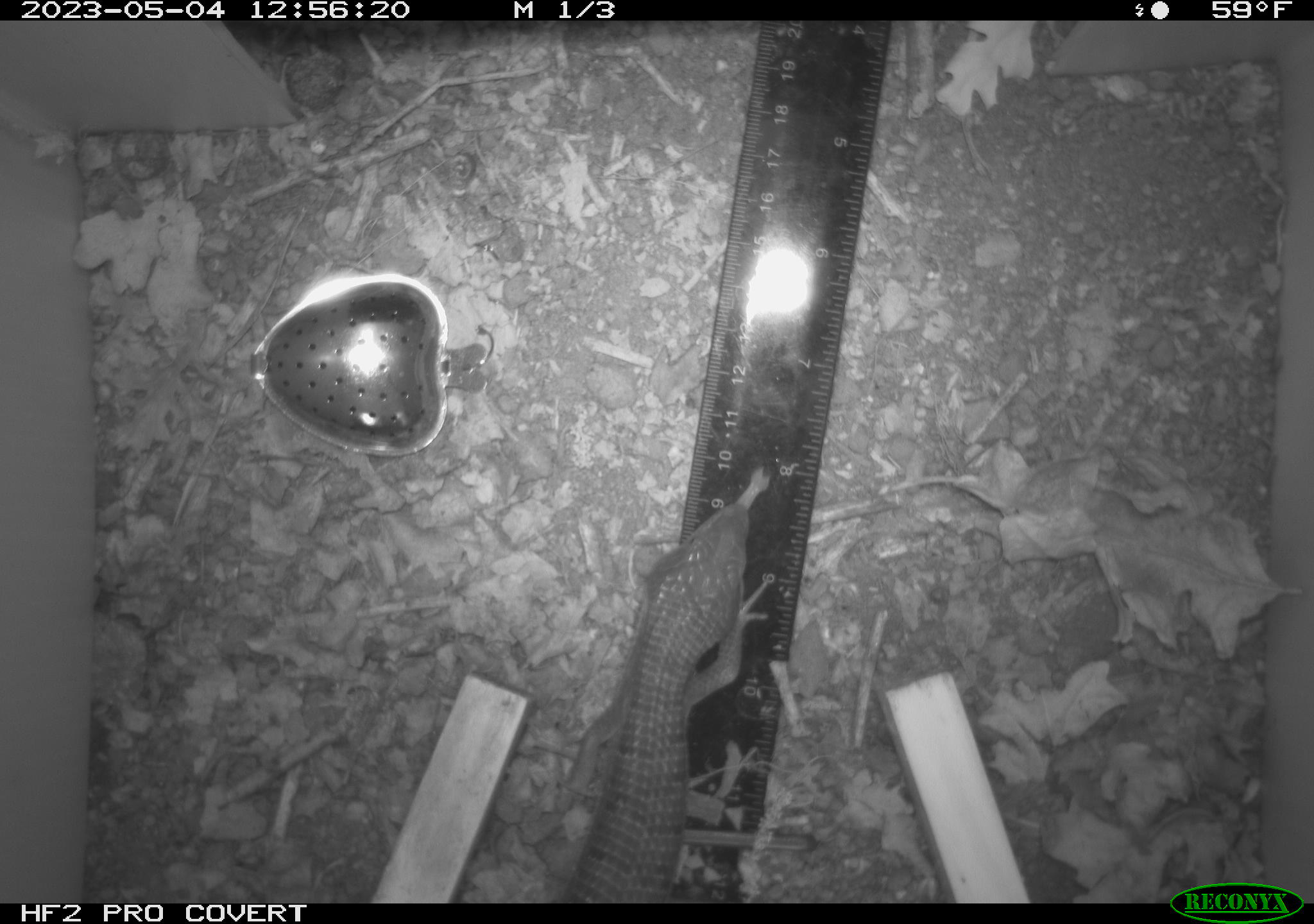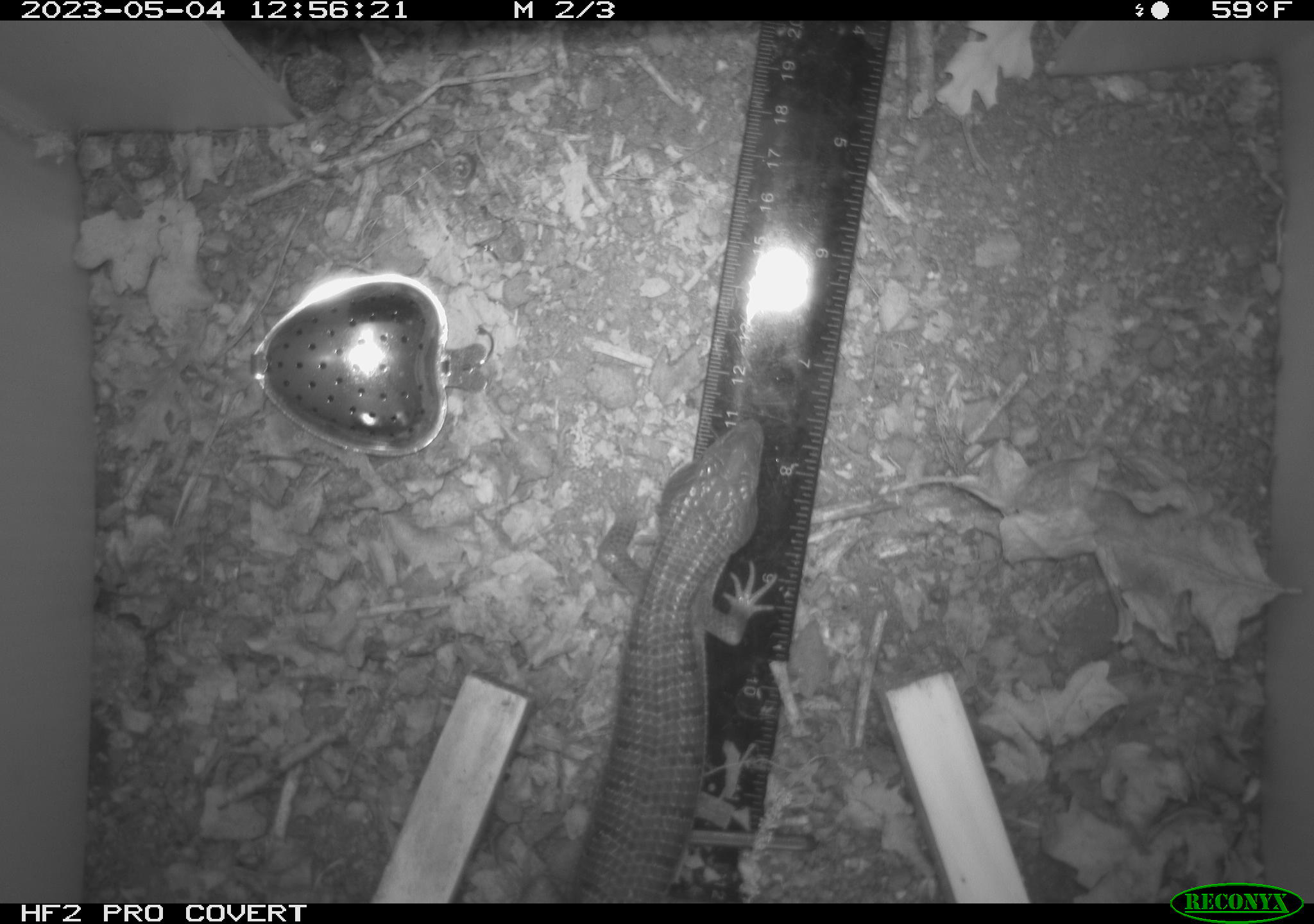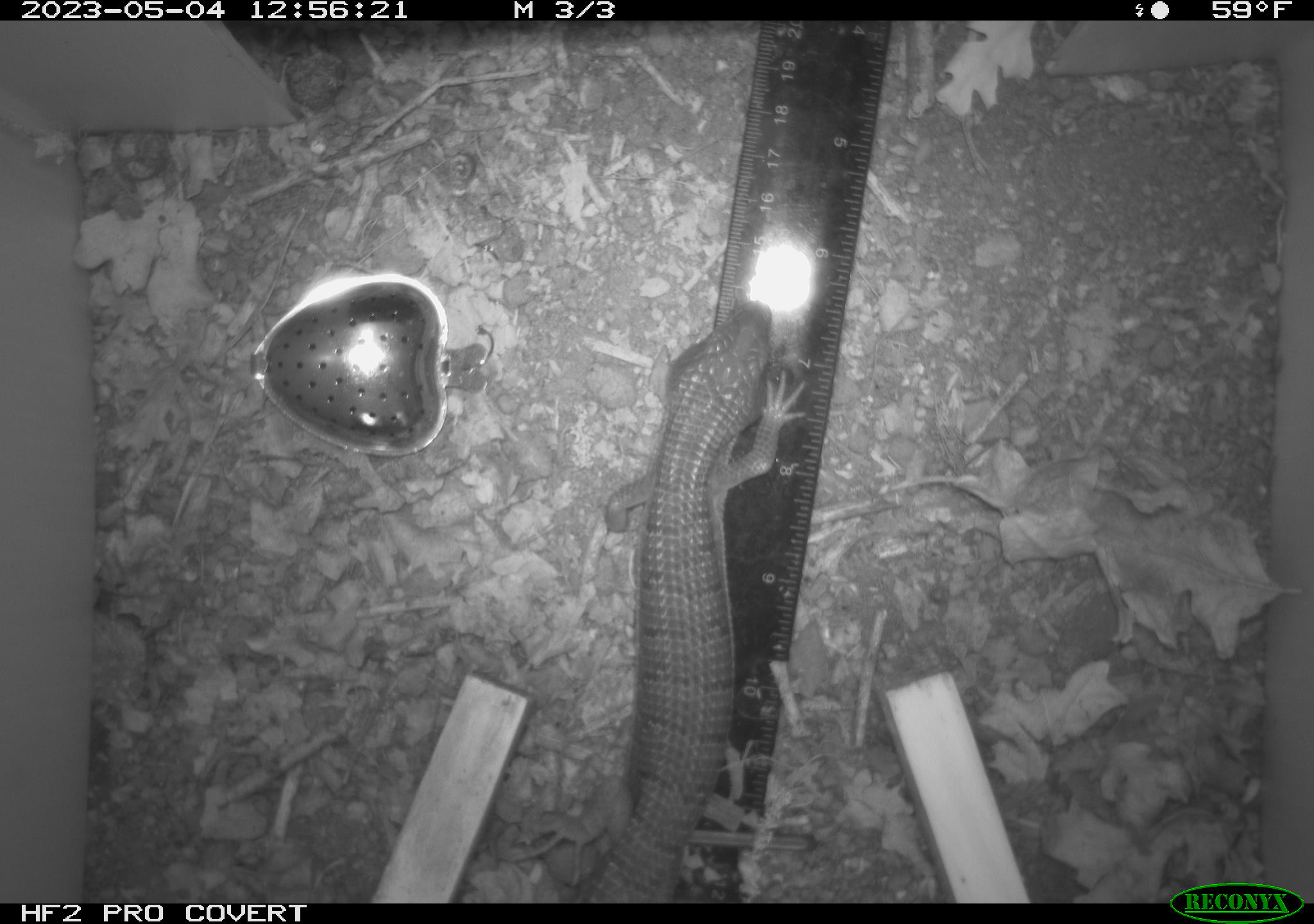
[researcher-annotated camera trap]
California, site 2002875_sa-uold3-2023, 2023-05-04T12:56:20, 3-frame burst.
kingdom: Animalia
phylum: Chordata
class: Reptilia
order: Squamata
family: Anguidae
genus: Elgaria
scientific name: Elgaria multicarinata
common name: southern alligator lizard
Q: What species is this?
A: Southern alligator lizard (Elgaria multicarinata).